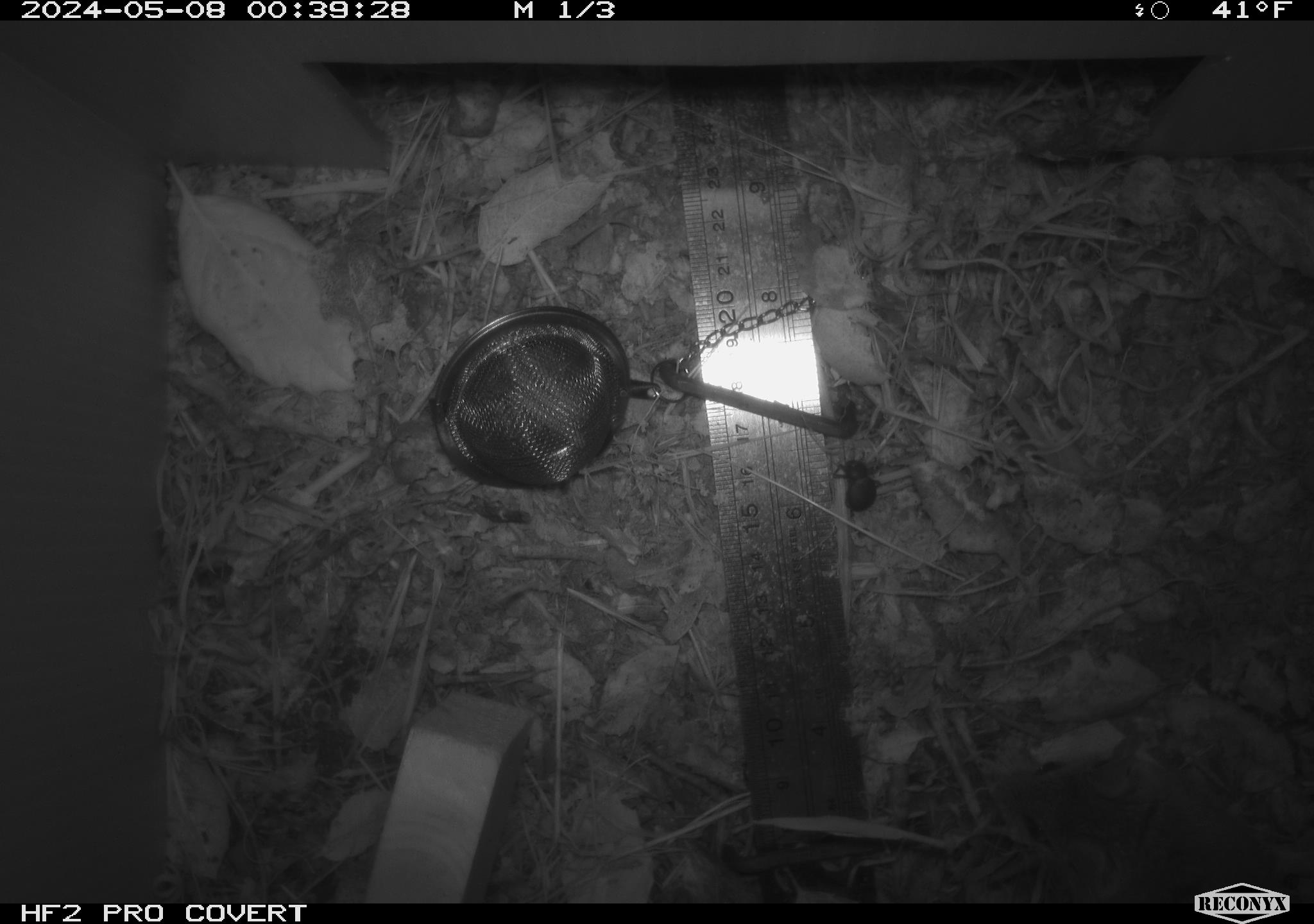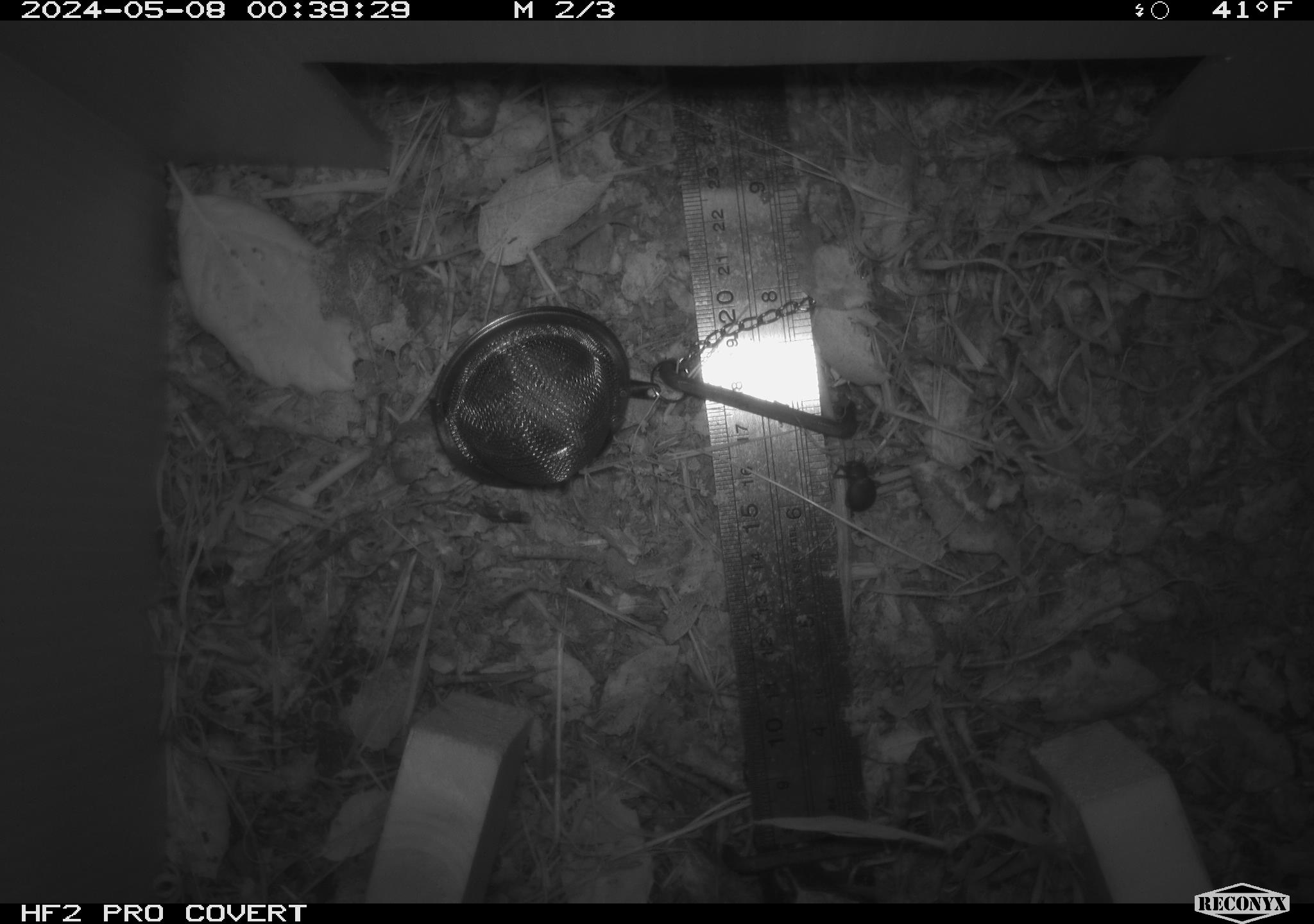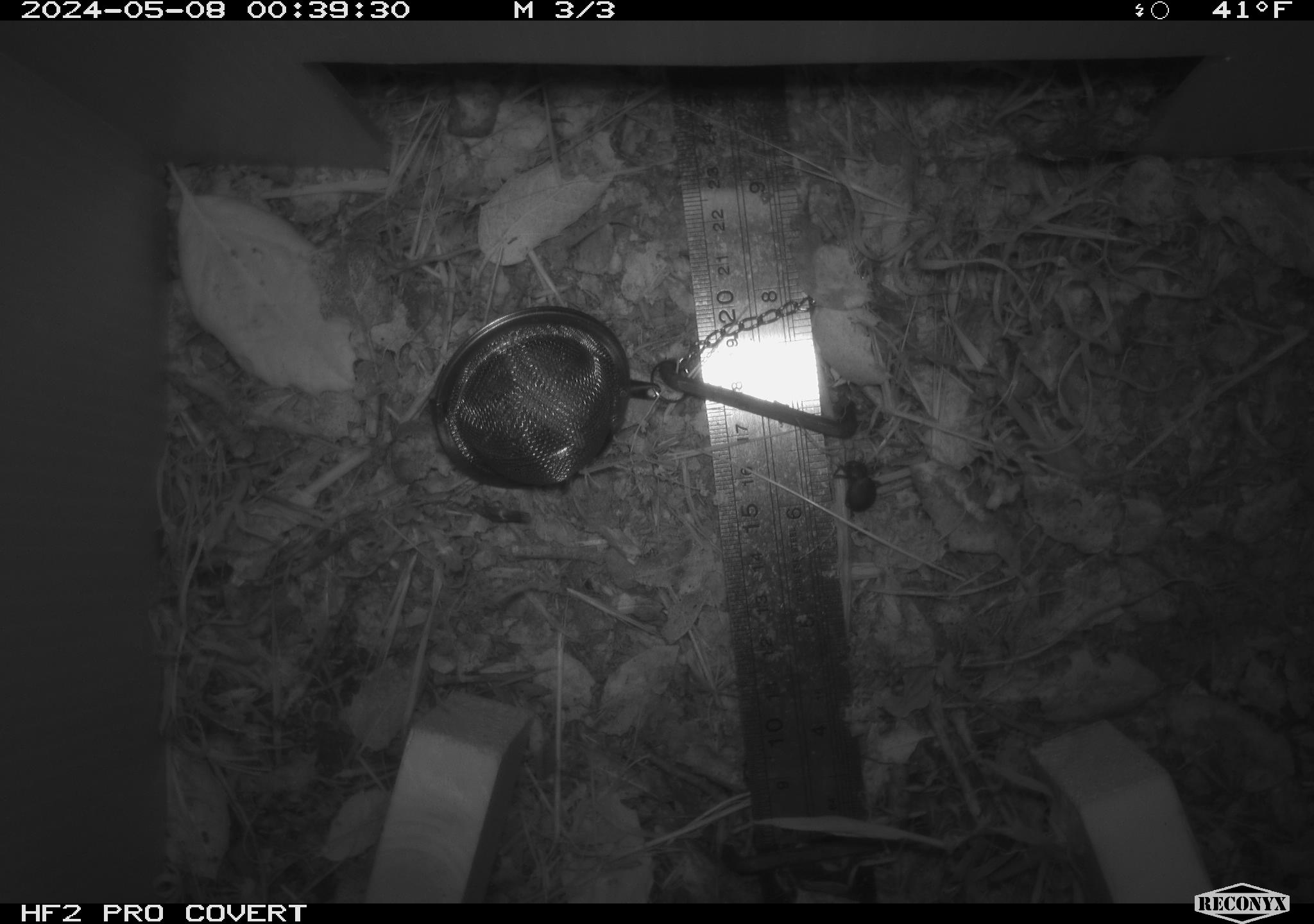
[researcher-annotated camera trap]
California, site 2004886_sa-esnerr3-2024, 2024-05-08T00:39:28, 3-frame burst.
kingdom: Animalia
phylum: Chordata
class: Mammalia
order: Rodentia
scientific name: Rodentia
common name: rodent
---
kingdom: Animalia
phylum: Arthropoda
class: Insecta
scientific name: Insecta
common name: insect